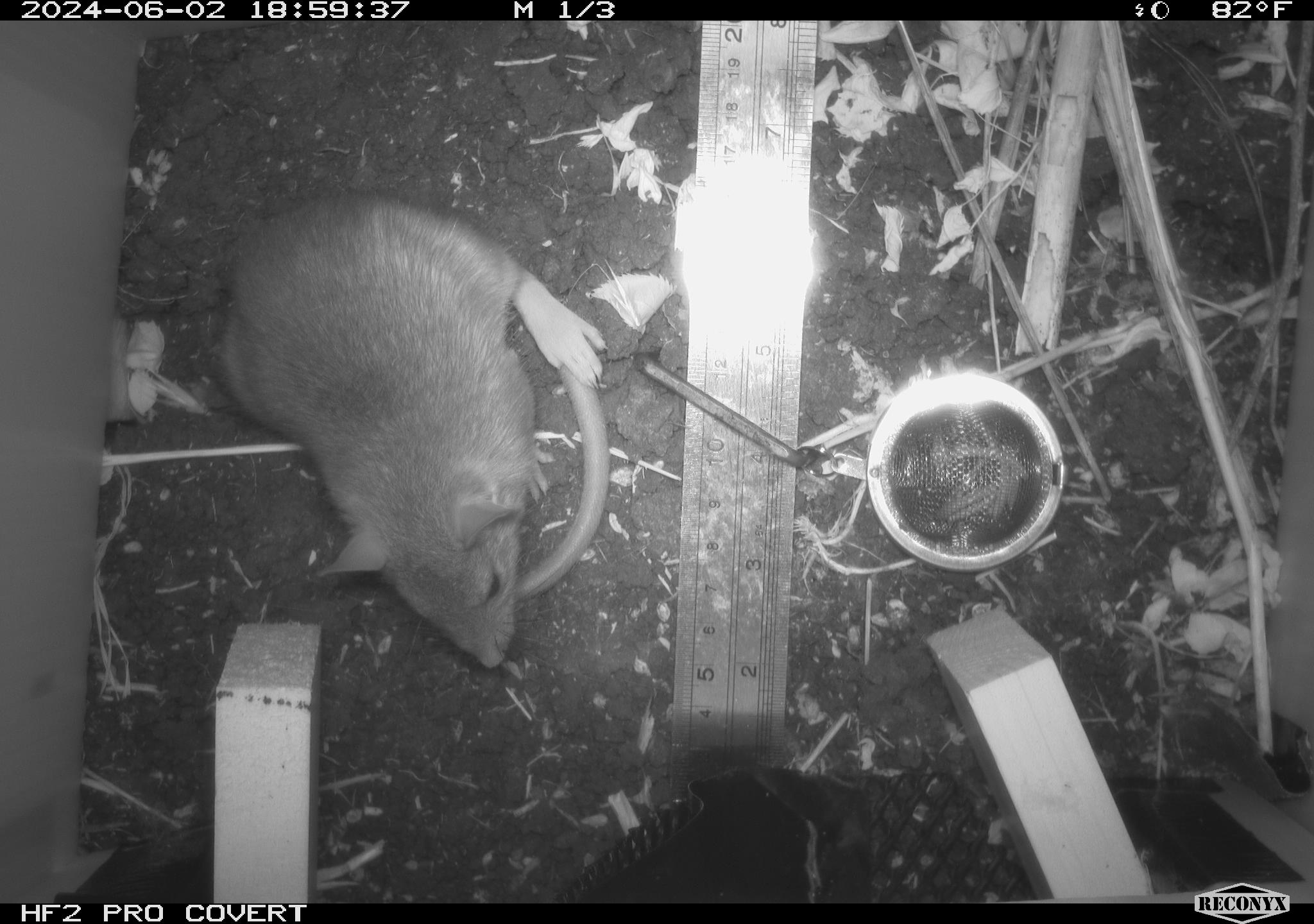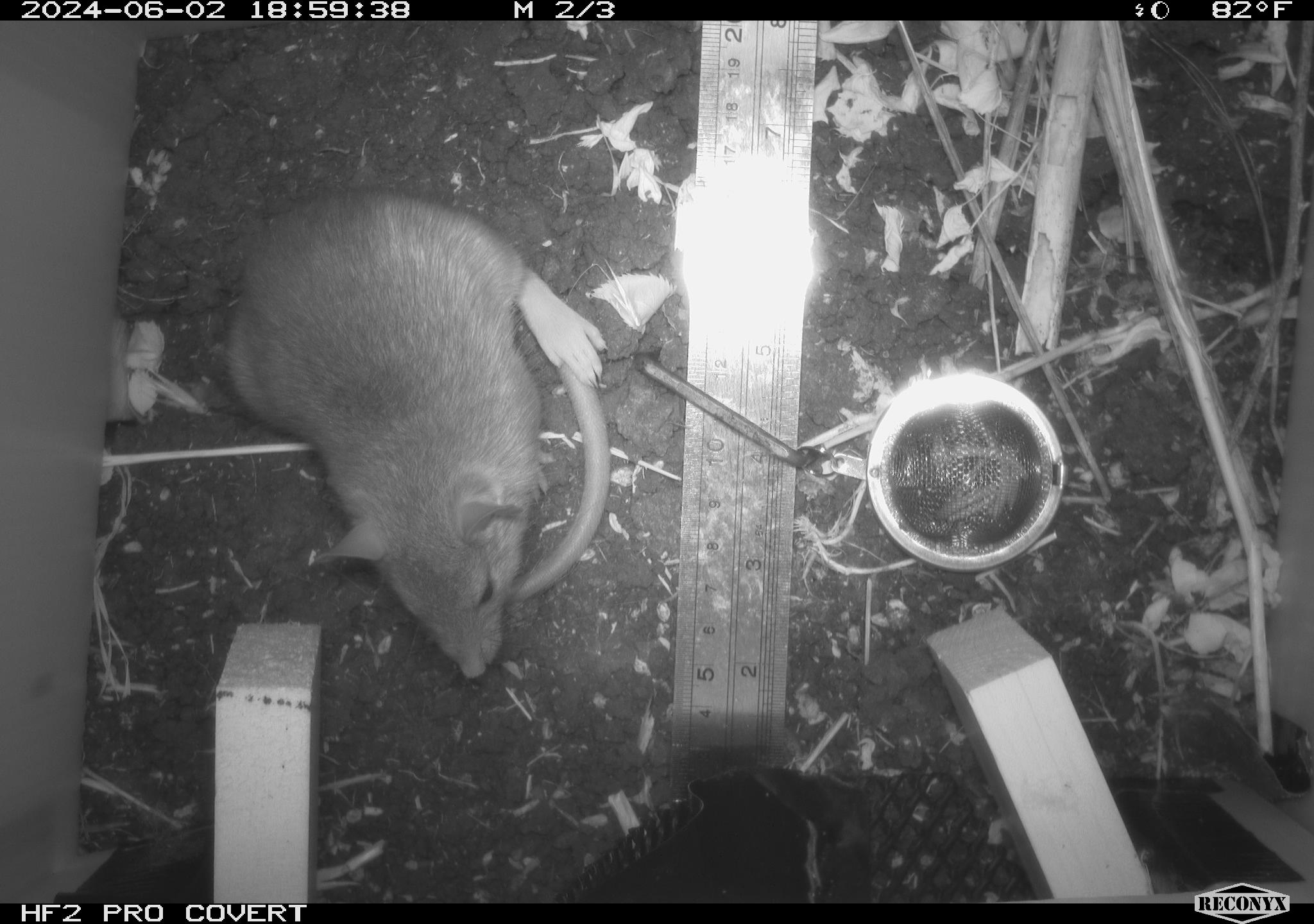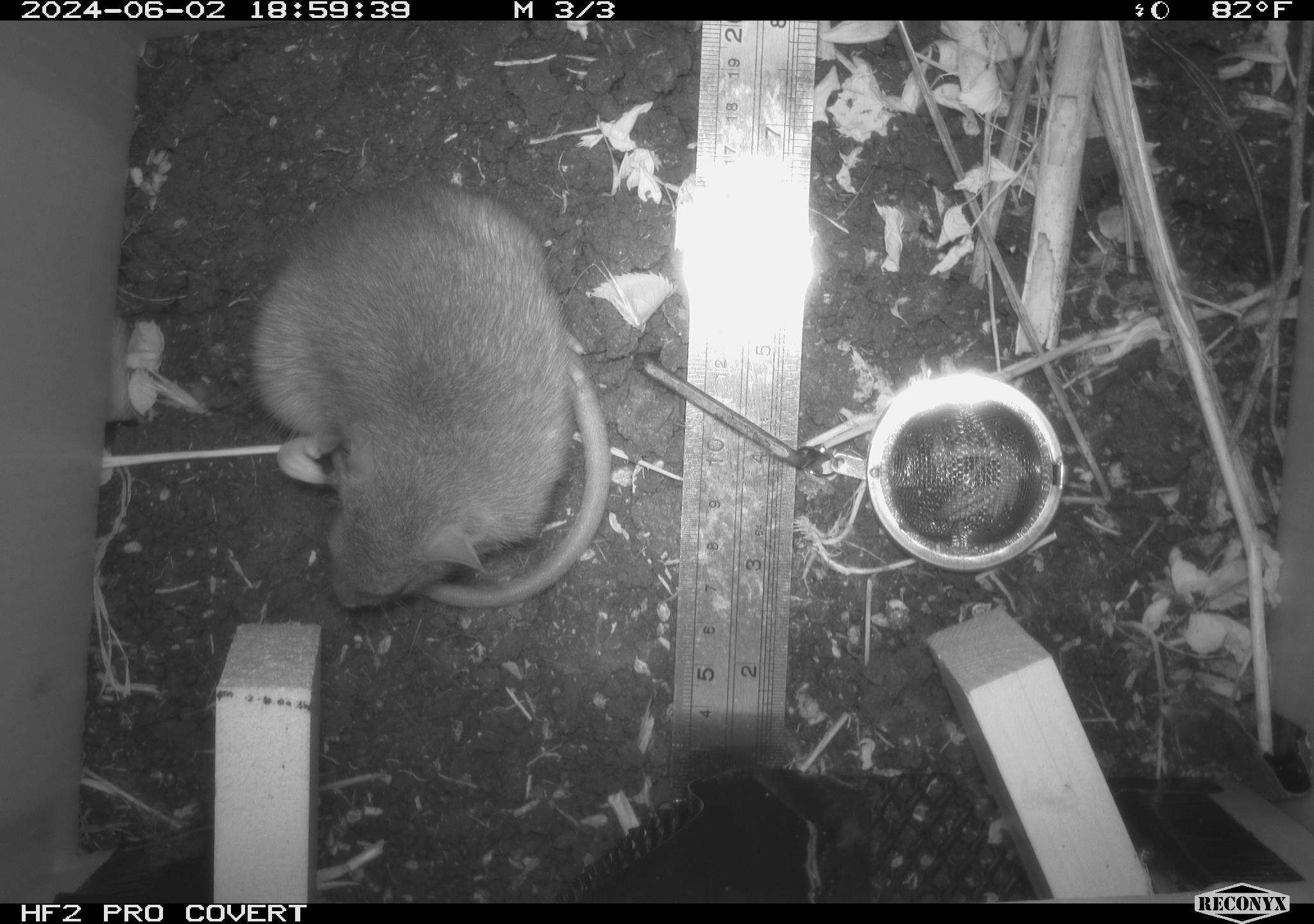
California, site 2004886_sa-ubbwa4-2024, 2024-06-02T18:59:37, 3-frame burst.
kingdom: Animalia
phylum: Chordata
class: Mammalia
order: Rodentia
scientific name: Rodentia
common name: woodrat or rat or mouse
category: woodrat or rat or mouse species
Woodrat or rat or mouse species (woodrat or rat or mouse) (Rodentia).